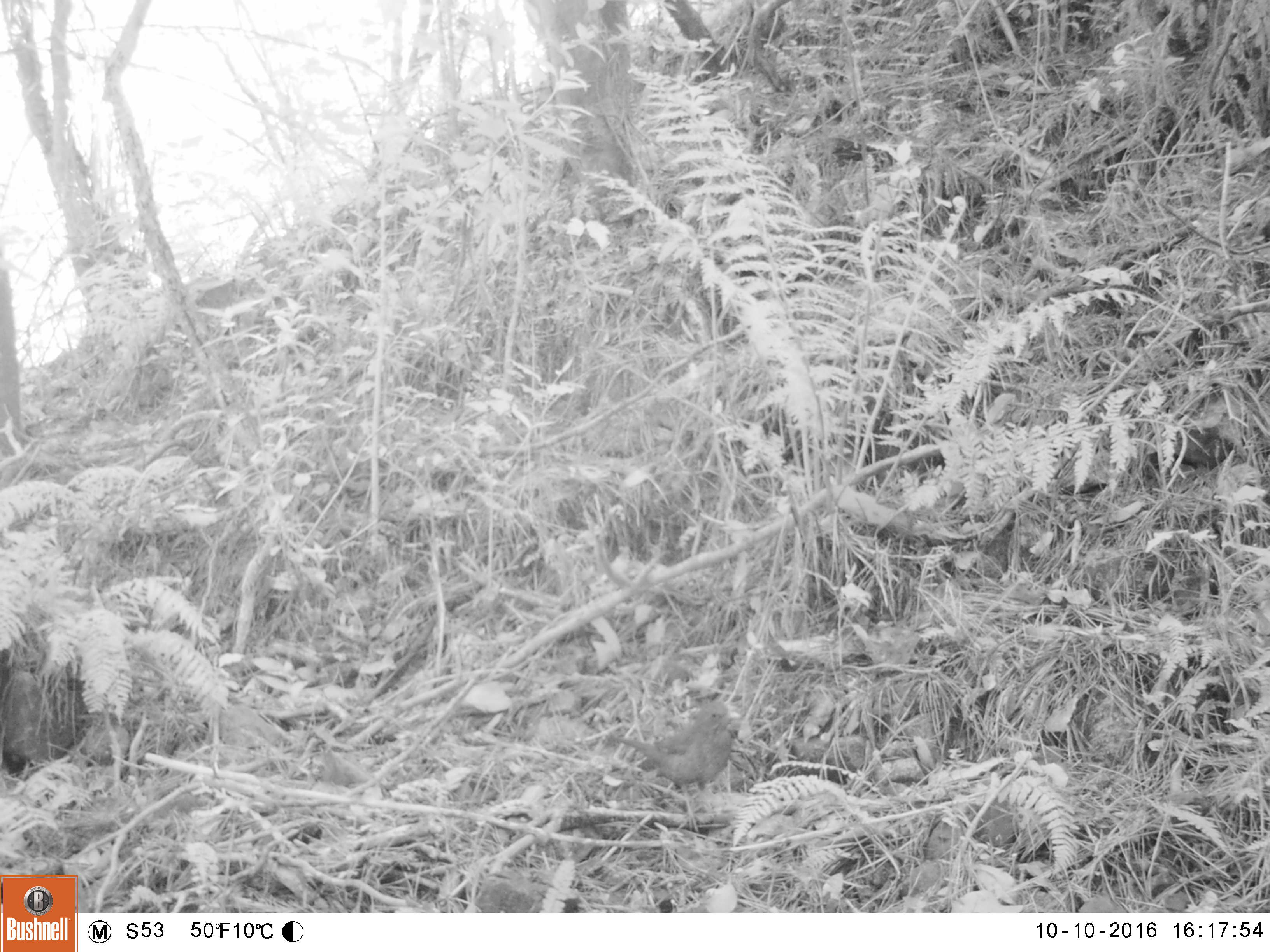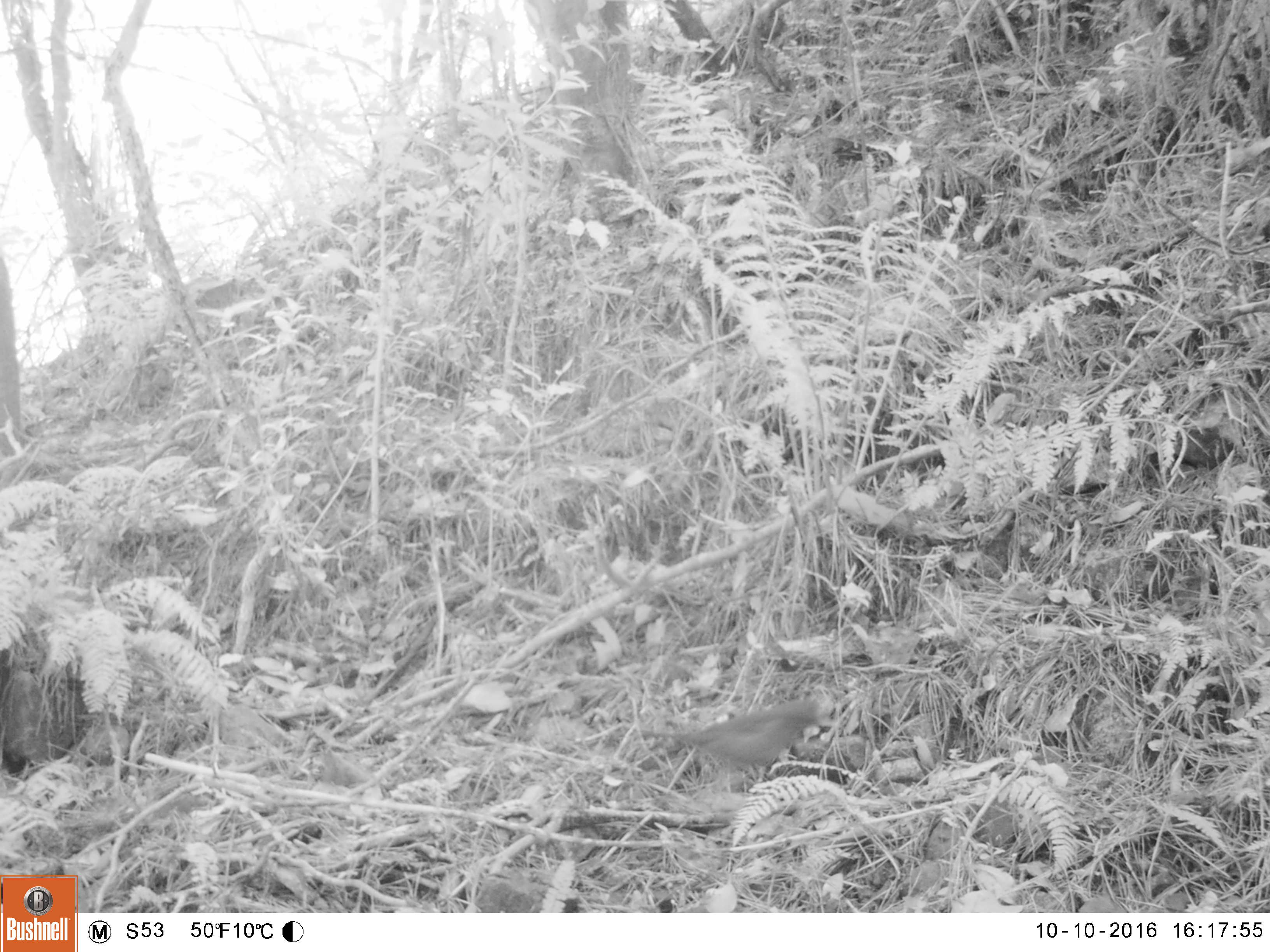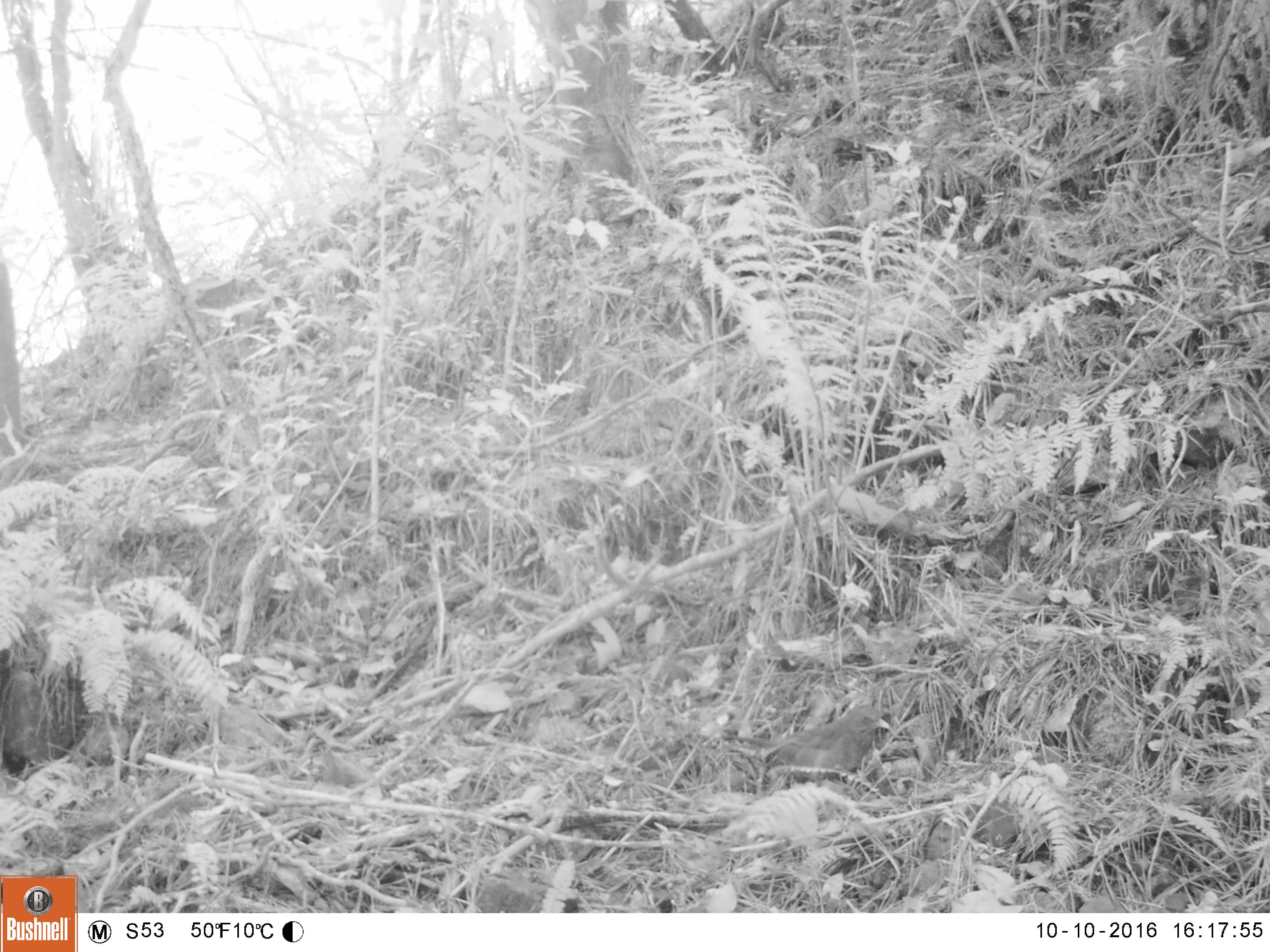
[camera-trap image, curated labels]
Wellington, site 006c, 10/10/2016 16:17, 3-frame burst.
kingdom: Animalia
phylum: Chordata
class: Aves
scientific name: Aves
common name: bird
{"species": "bird (Aves)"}